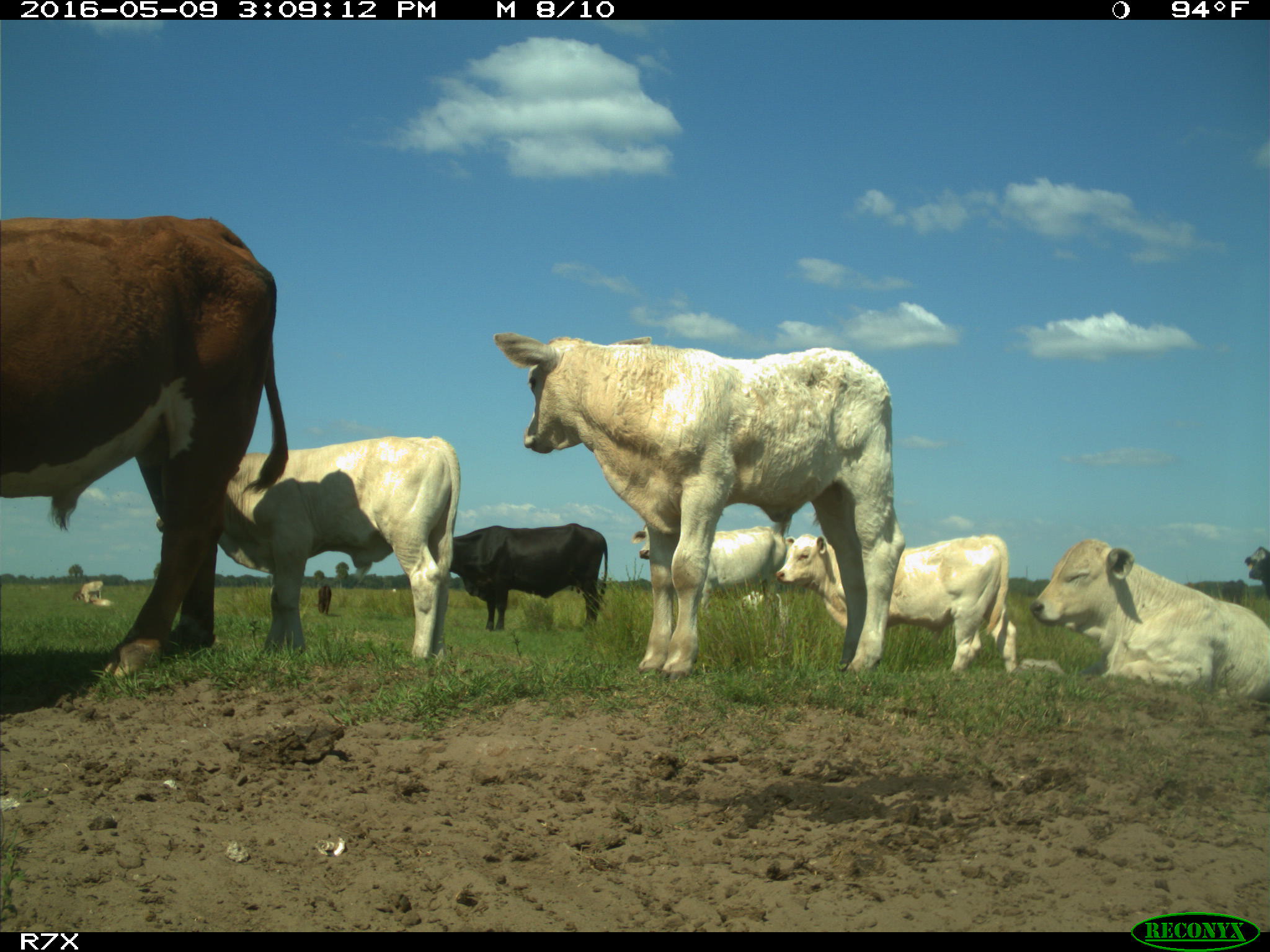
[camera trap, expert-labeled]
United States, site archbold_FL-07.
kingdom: Animalia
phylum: Chordata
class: Mammalia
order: Artiodactyla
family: Bovidae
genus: Bos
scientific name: Bos taurus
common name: domestic cow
Bos taurus (domestic cow).